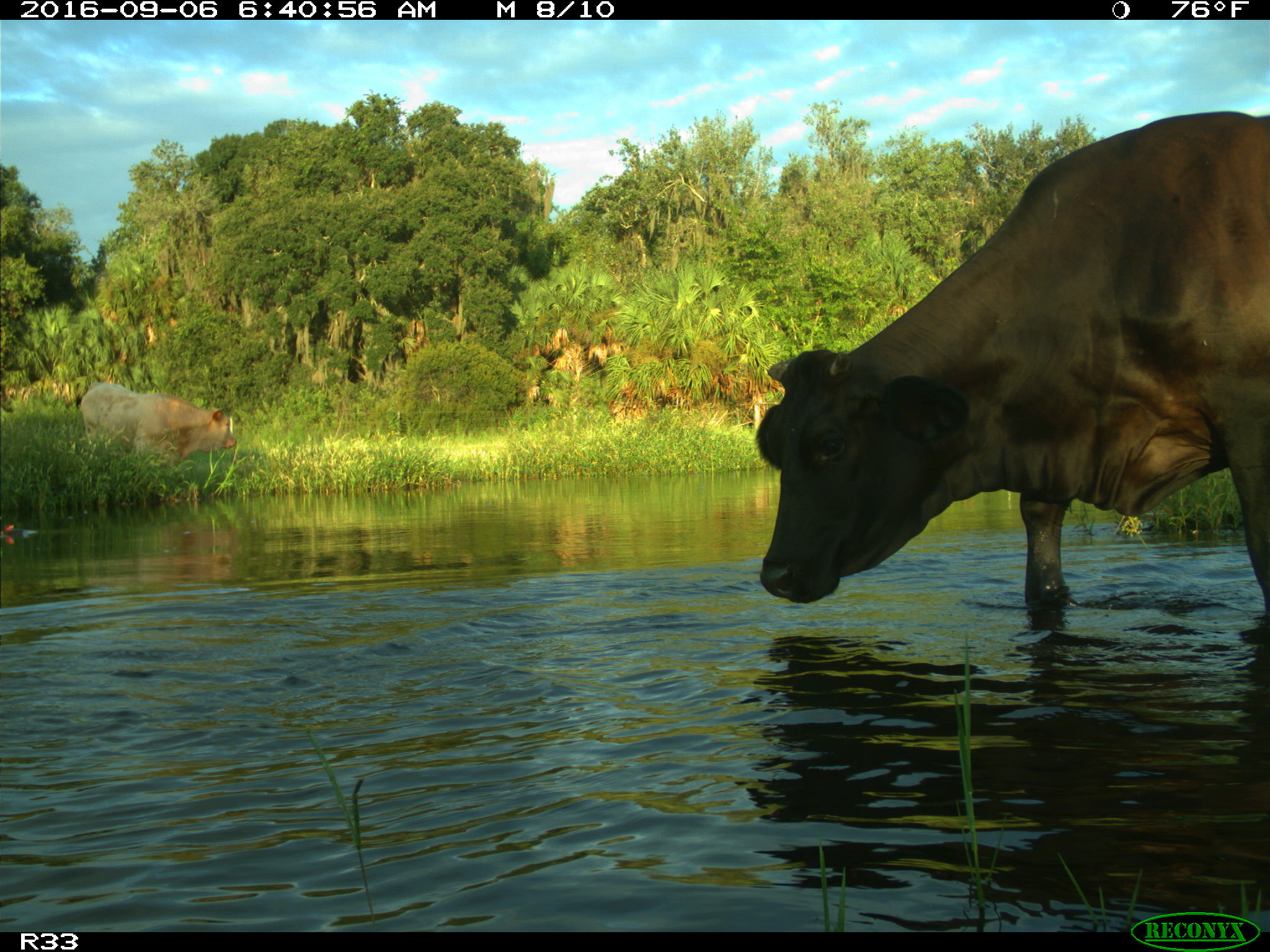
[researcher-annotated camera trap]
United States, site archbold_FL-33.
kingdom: Animalia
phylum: Chordata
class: Mammalia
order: Artiodactyla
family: Bovidae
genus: Bos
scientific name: Bos taurus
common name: domestic cow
Bos taurus (domestic cow).